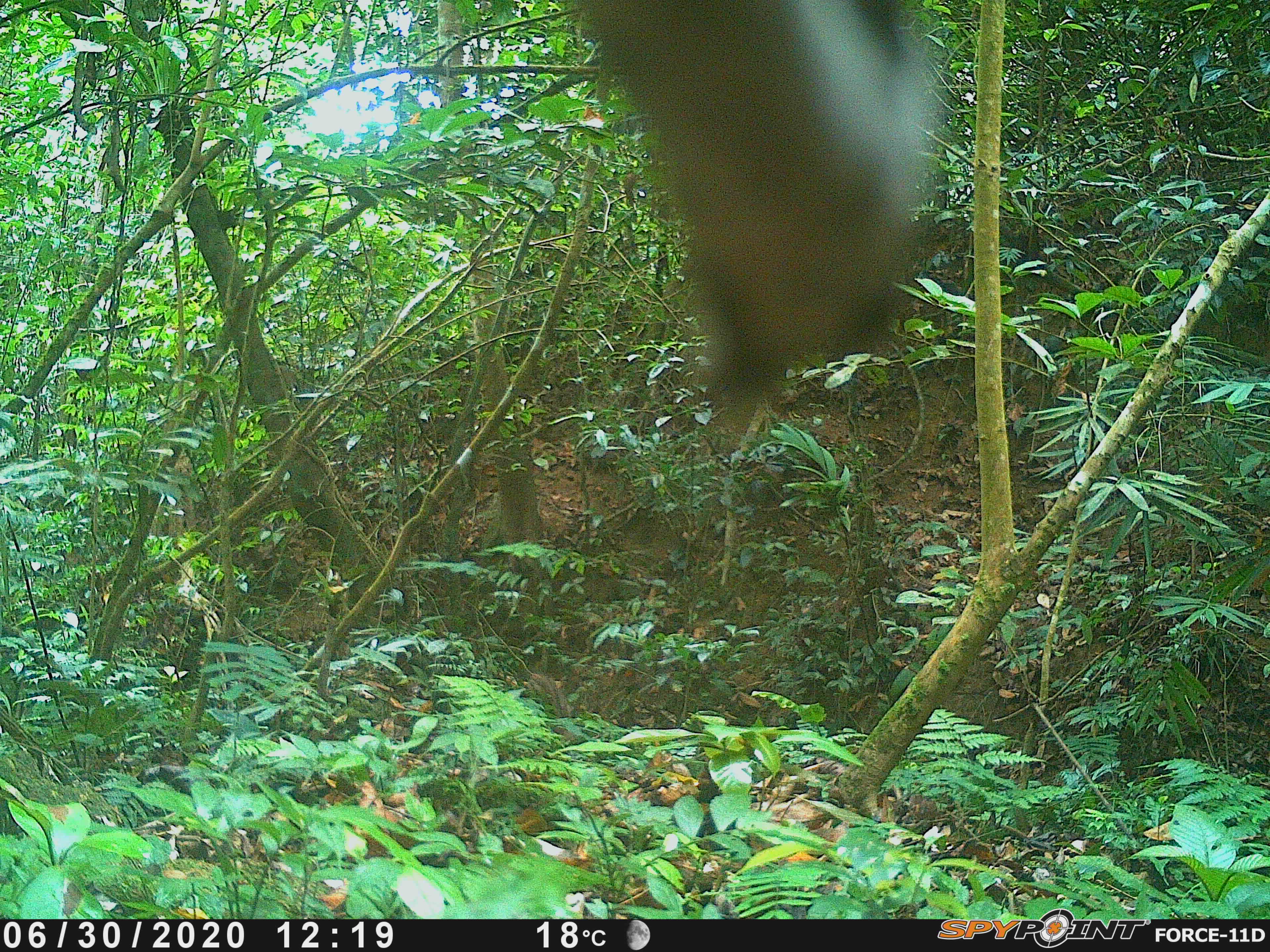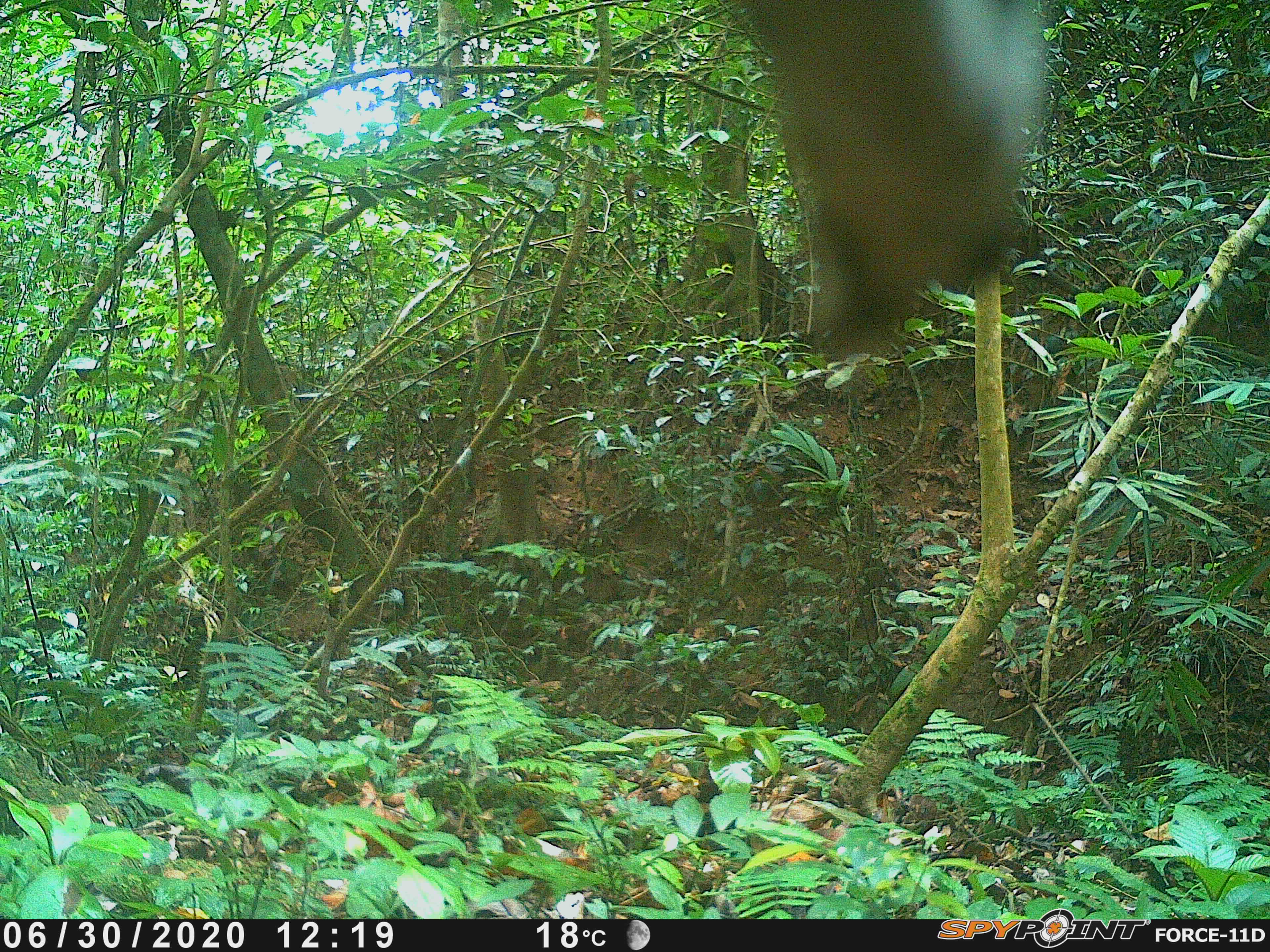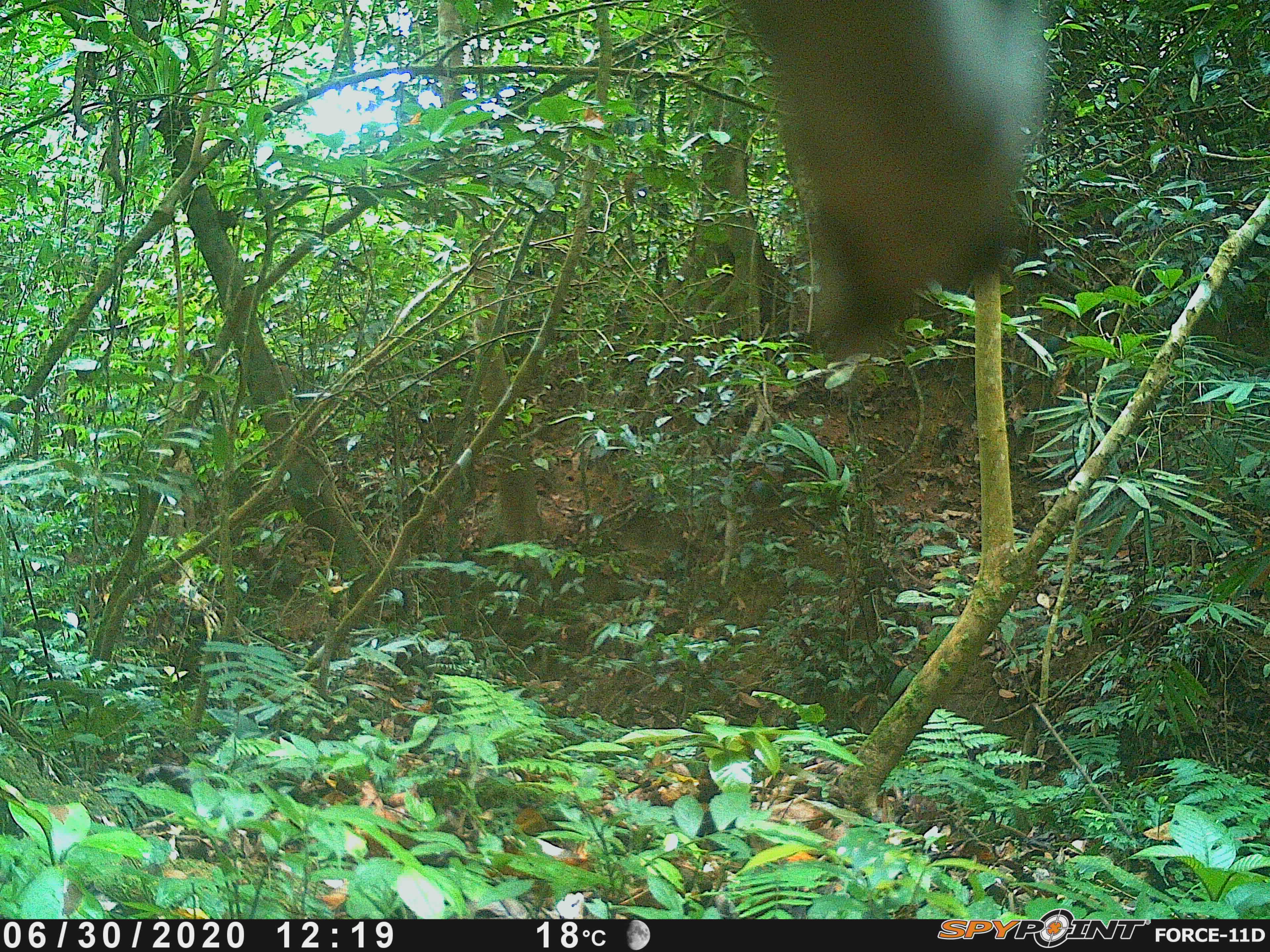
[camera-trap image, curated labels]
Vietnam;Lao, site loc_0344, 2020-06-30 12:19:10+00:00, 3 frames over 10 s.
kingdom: Animalia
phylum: Chordata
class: Mammalia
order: Artiodactyla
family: Suidae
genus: Sus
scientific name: Sus scrofa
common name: eurasian wild pig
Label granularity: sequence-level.